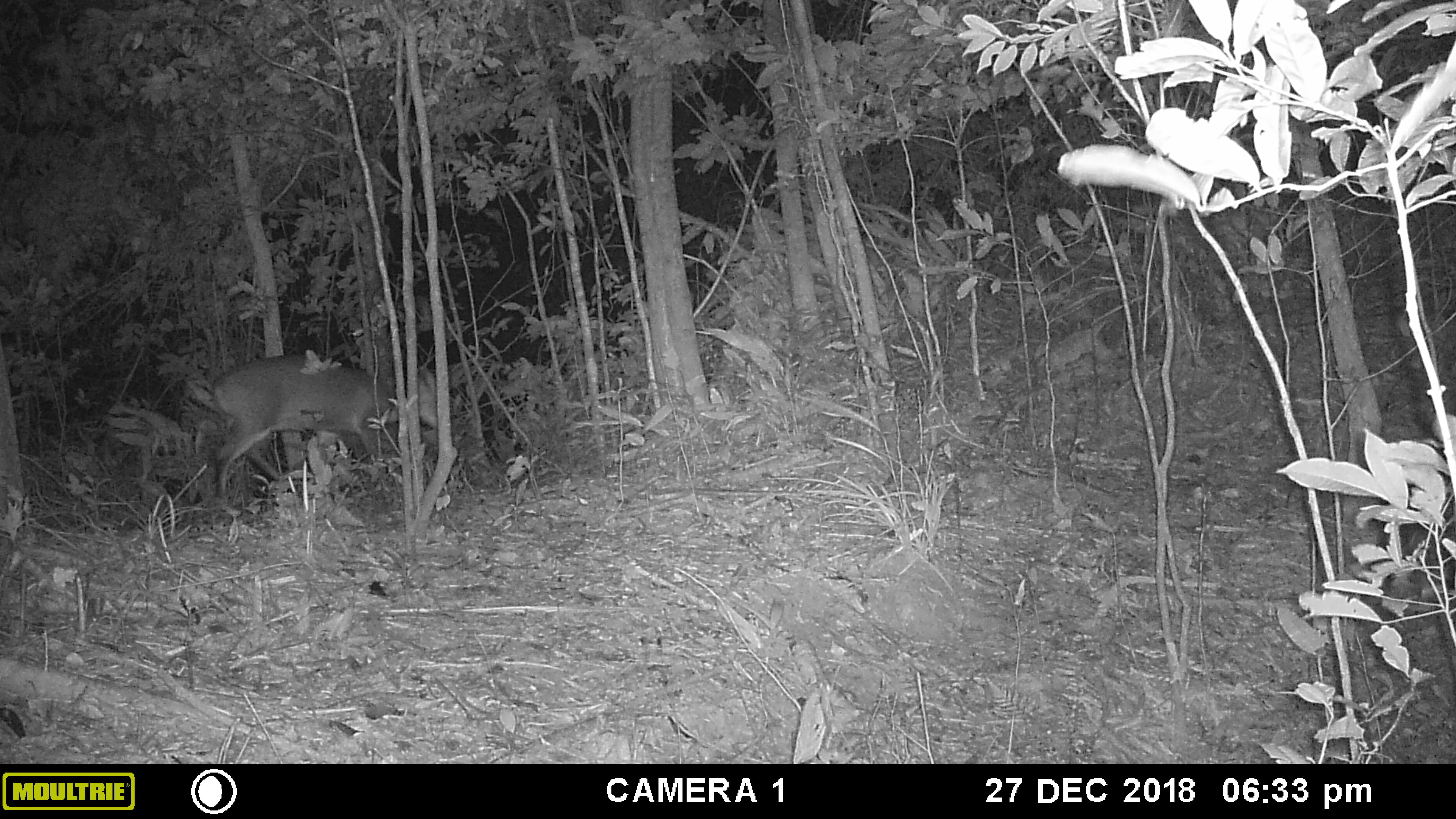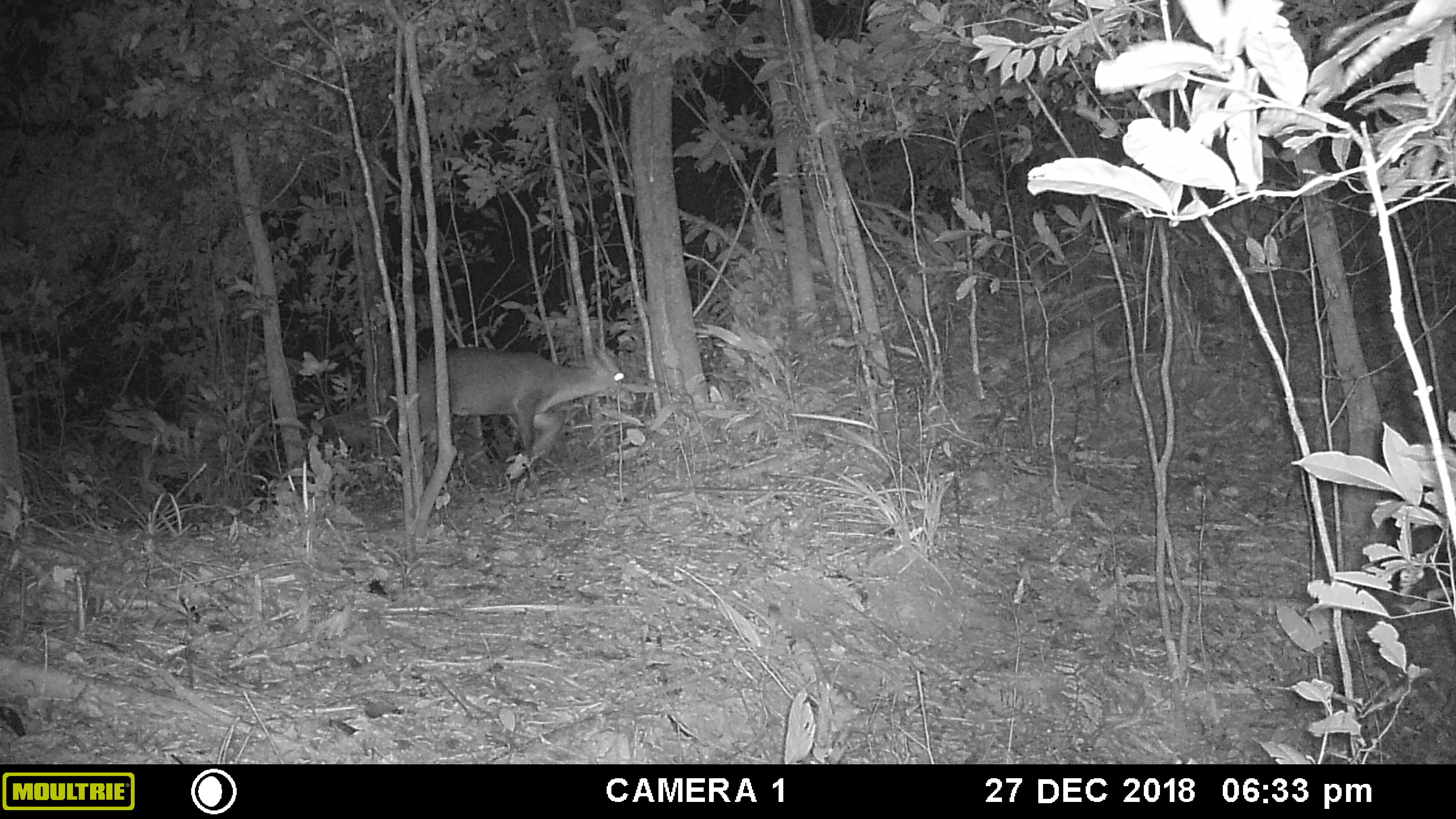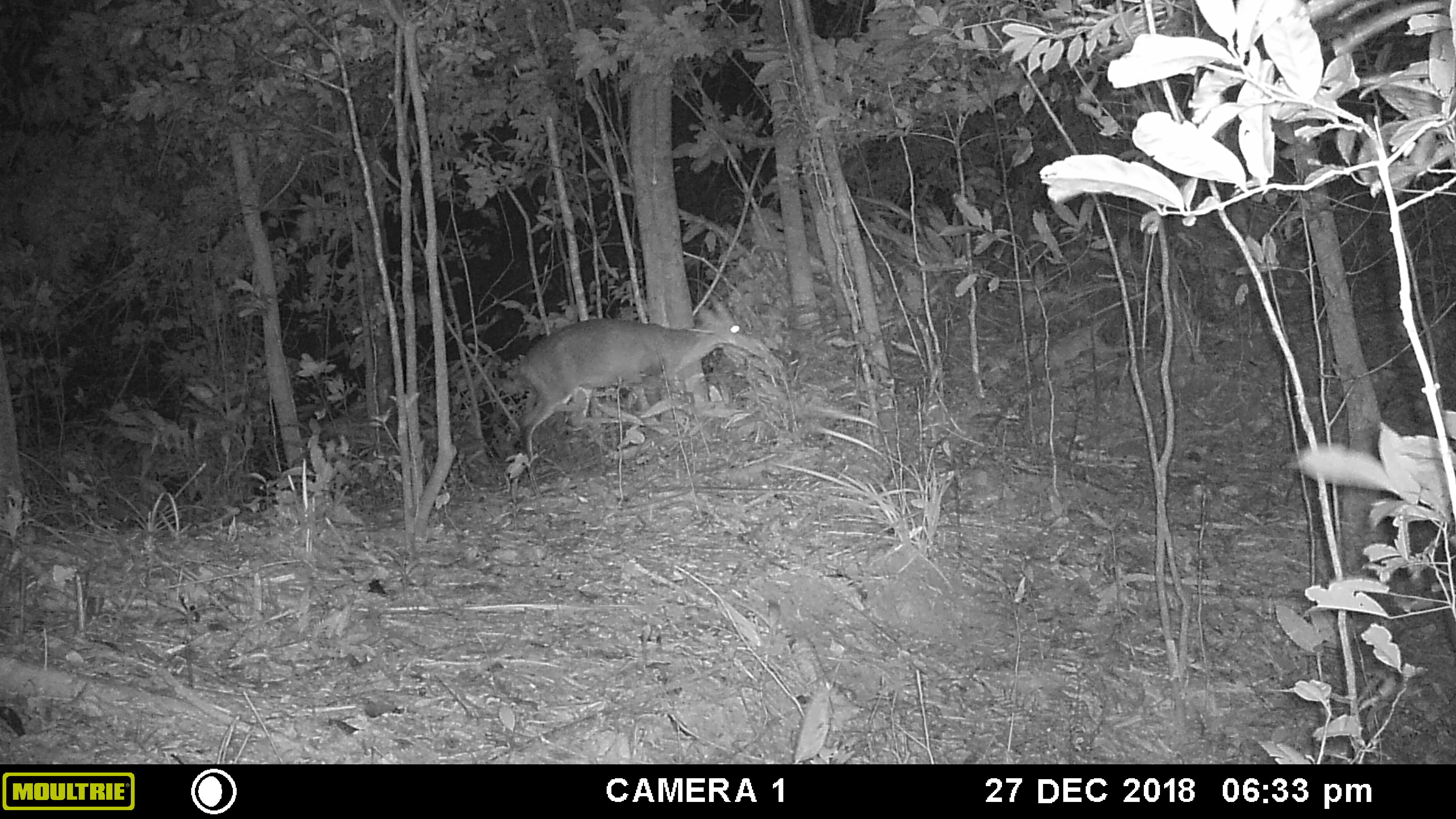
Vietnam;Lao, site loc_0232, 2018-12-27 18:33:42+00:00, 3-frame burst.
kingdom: Animalia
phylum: Chordata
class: Mammalia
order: Artiodactyla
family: Cervidae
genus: Muntiacus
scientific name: Muntiacus vuquangensis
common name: large-antlered muntjac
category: large antlered muntjac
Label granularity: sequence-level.